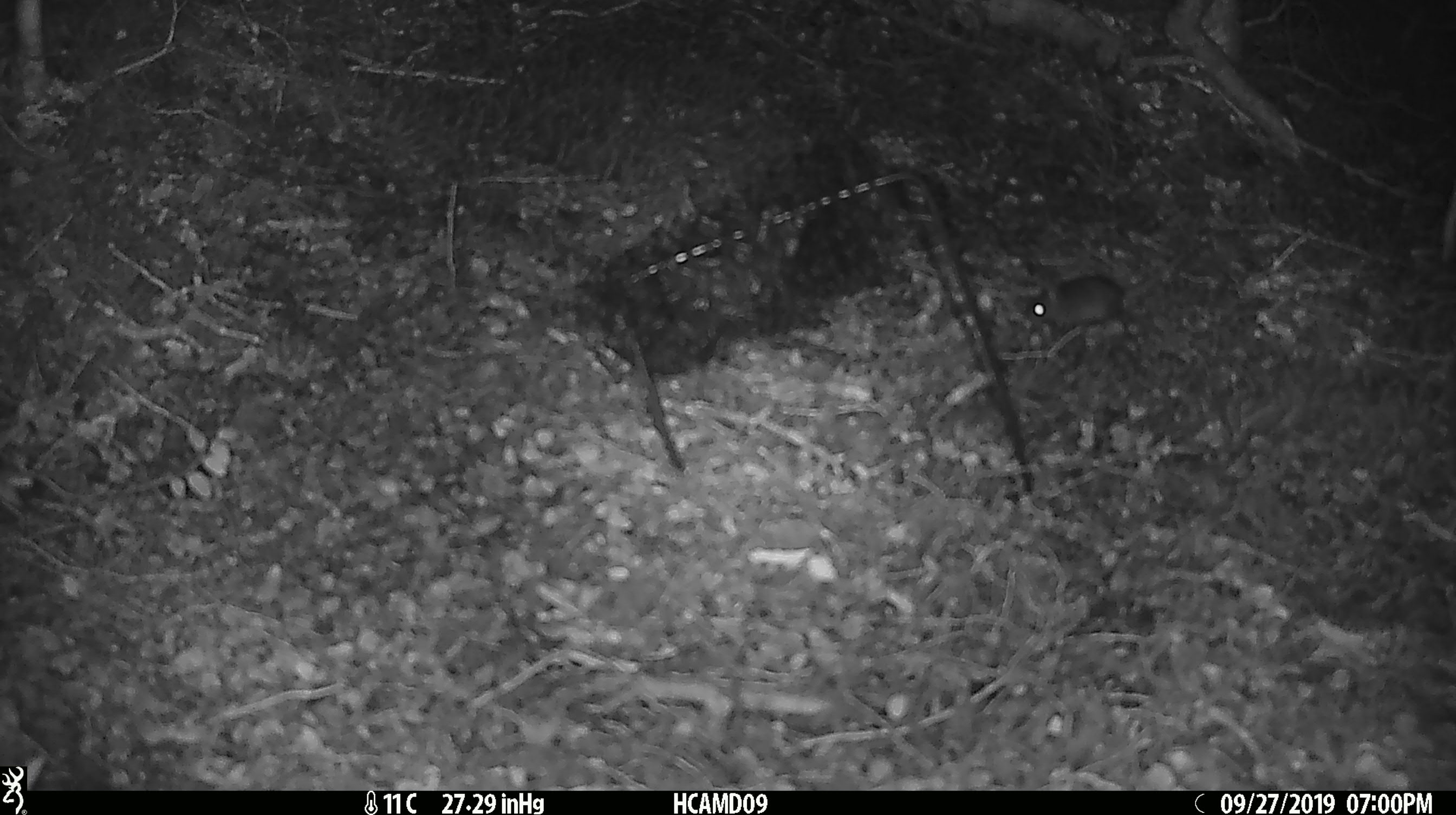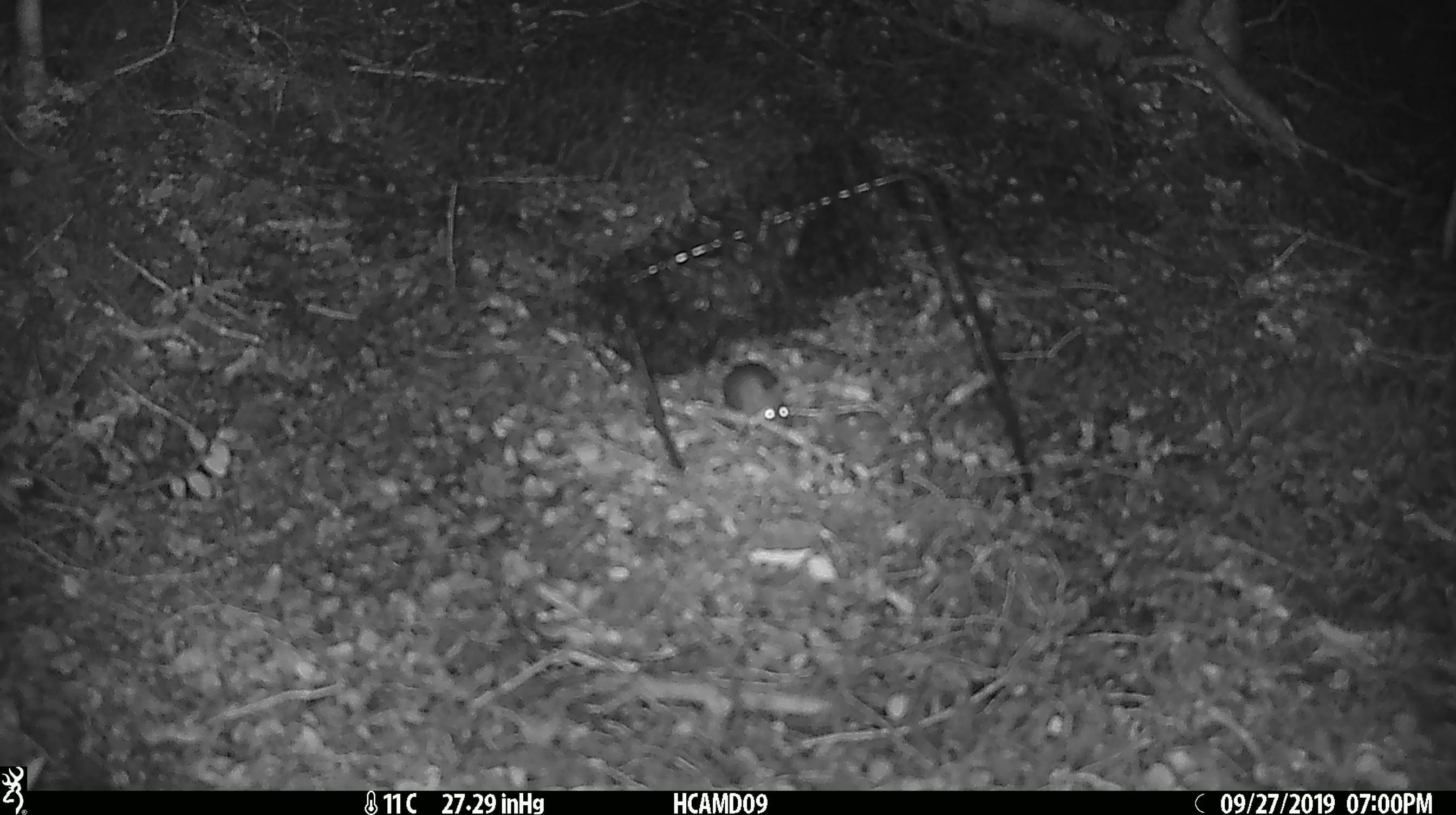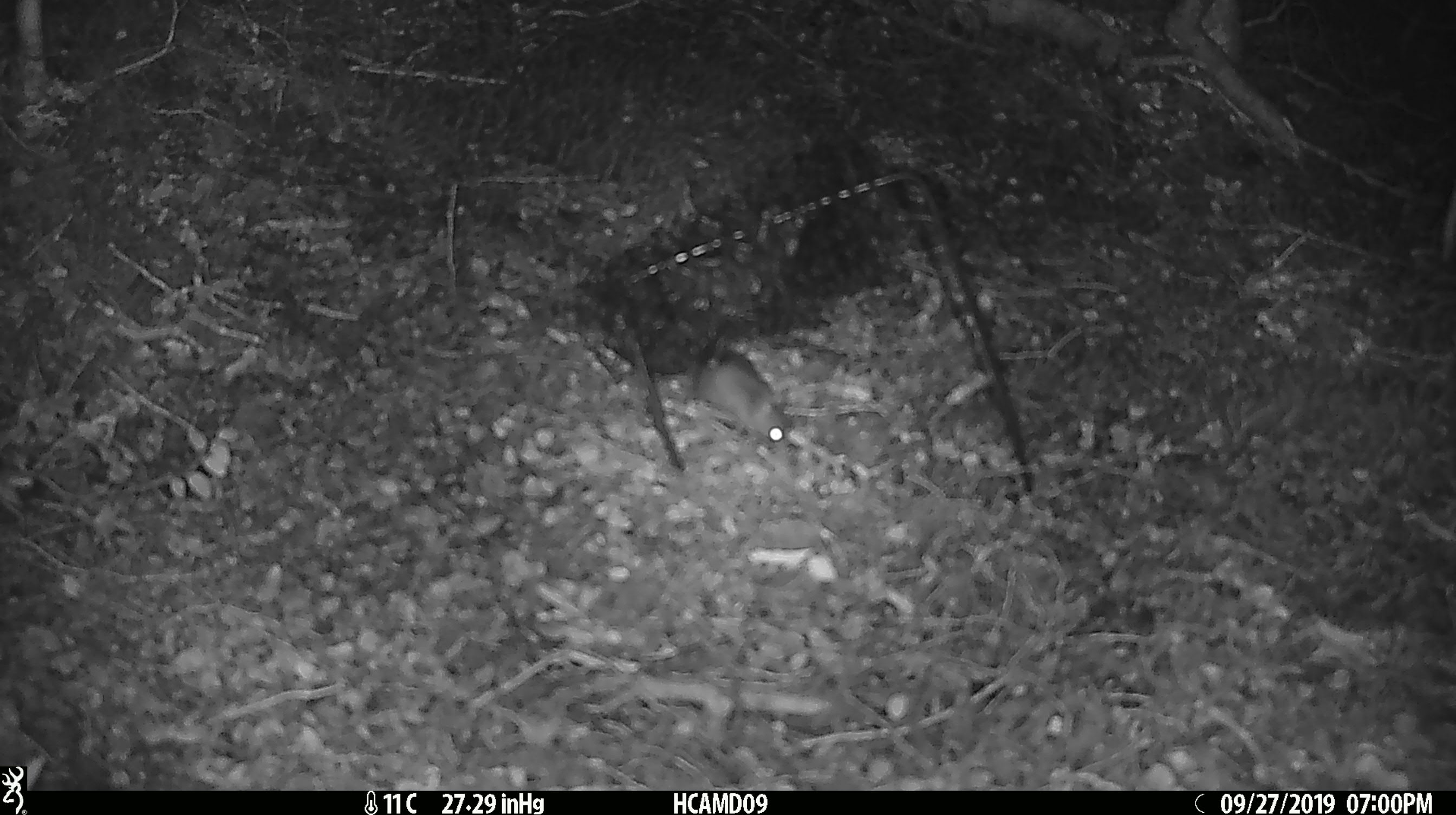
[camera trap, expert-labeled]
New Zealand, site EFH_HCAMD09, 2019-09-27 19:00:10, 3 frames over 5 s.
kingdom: Animalia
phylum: Chordata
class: Mammalia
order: Rodentia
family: Muridae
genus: Mus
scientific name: Mus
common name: mouse